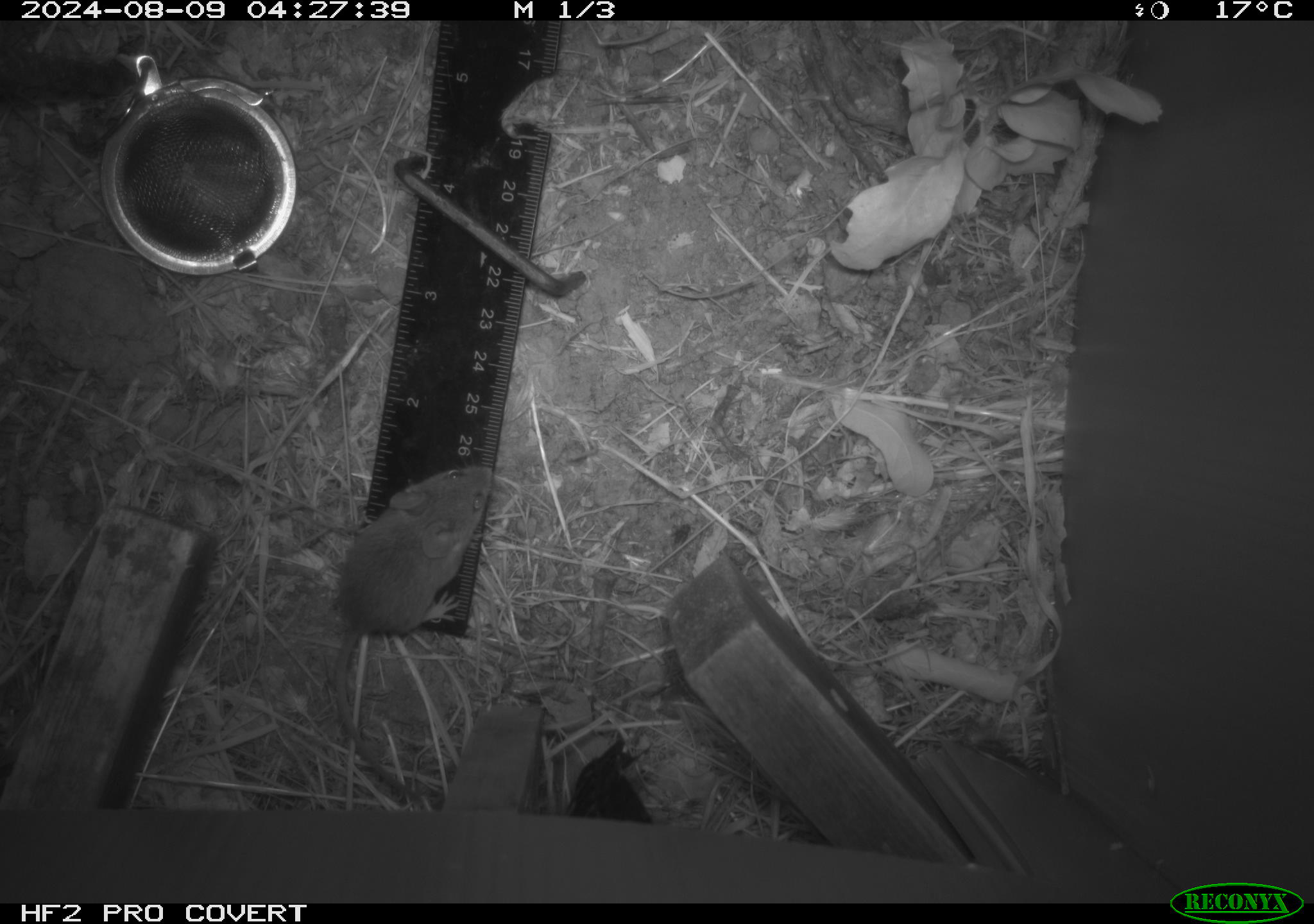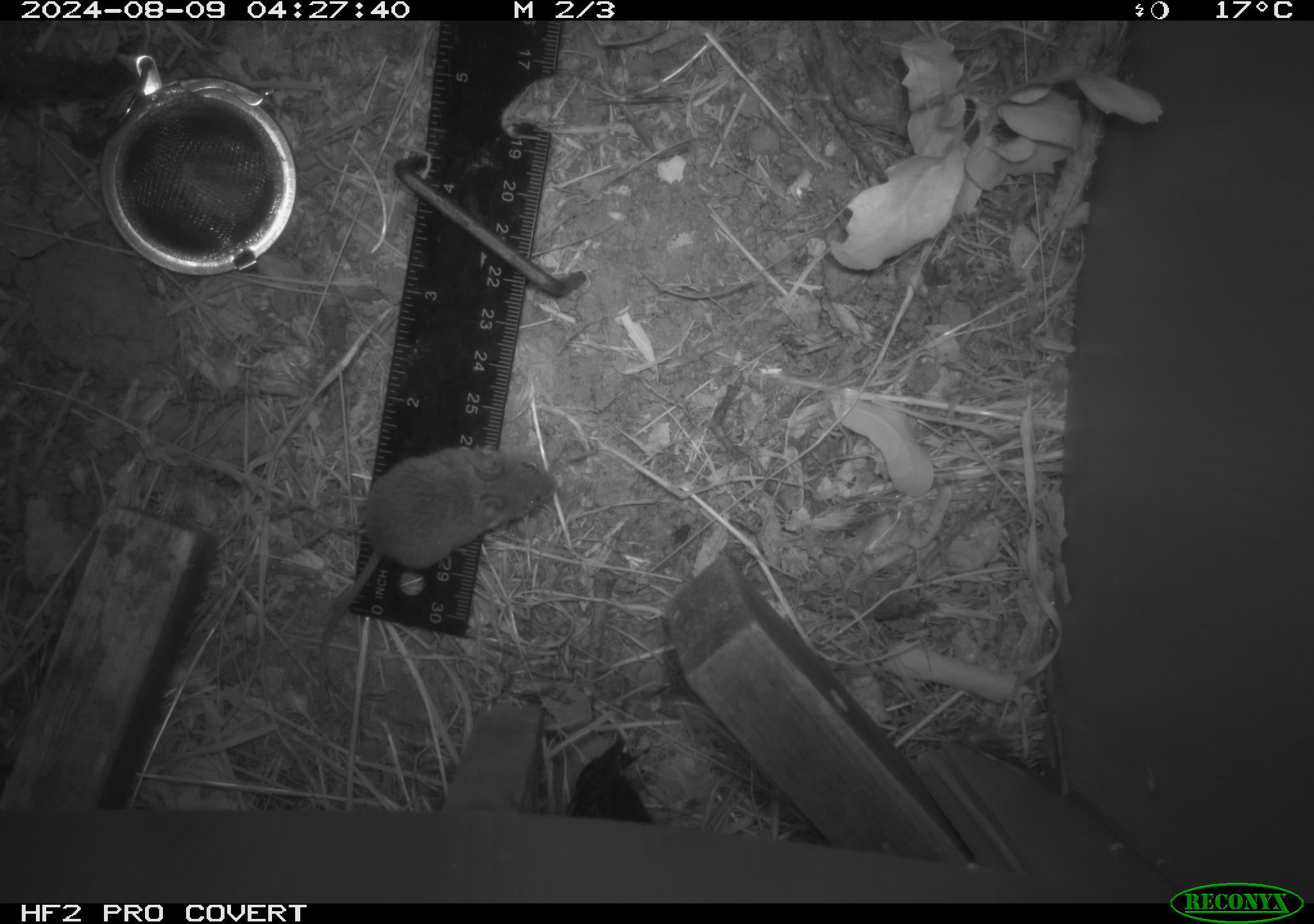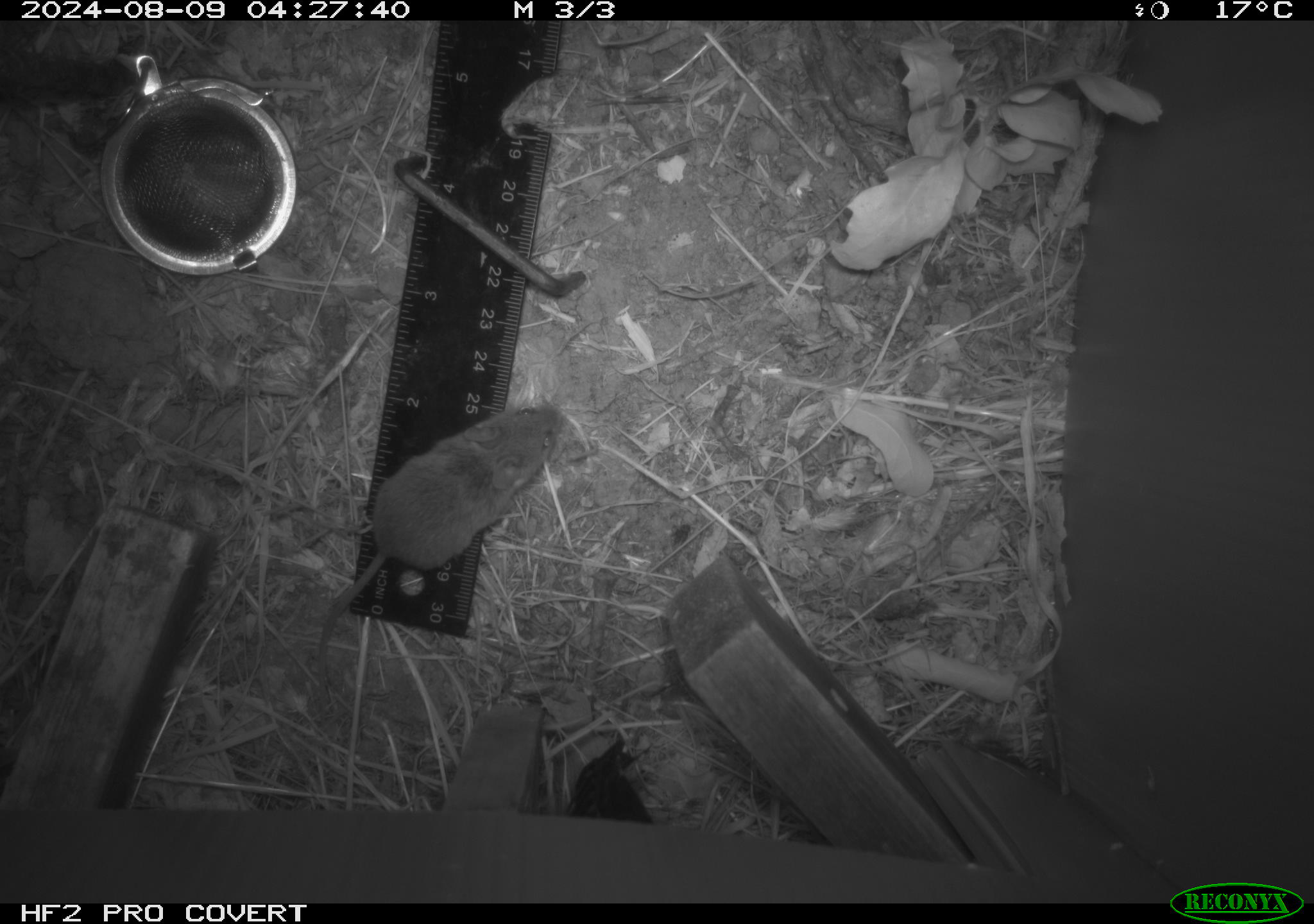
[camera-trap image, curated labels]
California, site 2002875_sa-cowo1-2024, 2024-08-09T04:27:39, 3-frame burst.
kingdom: Animalia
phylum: Chordata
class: Mammalia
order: Rodentia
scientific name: Rodentia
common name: mouse species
Mouse species (Rodentia).